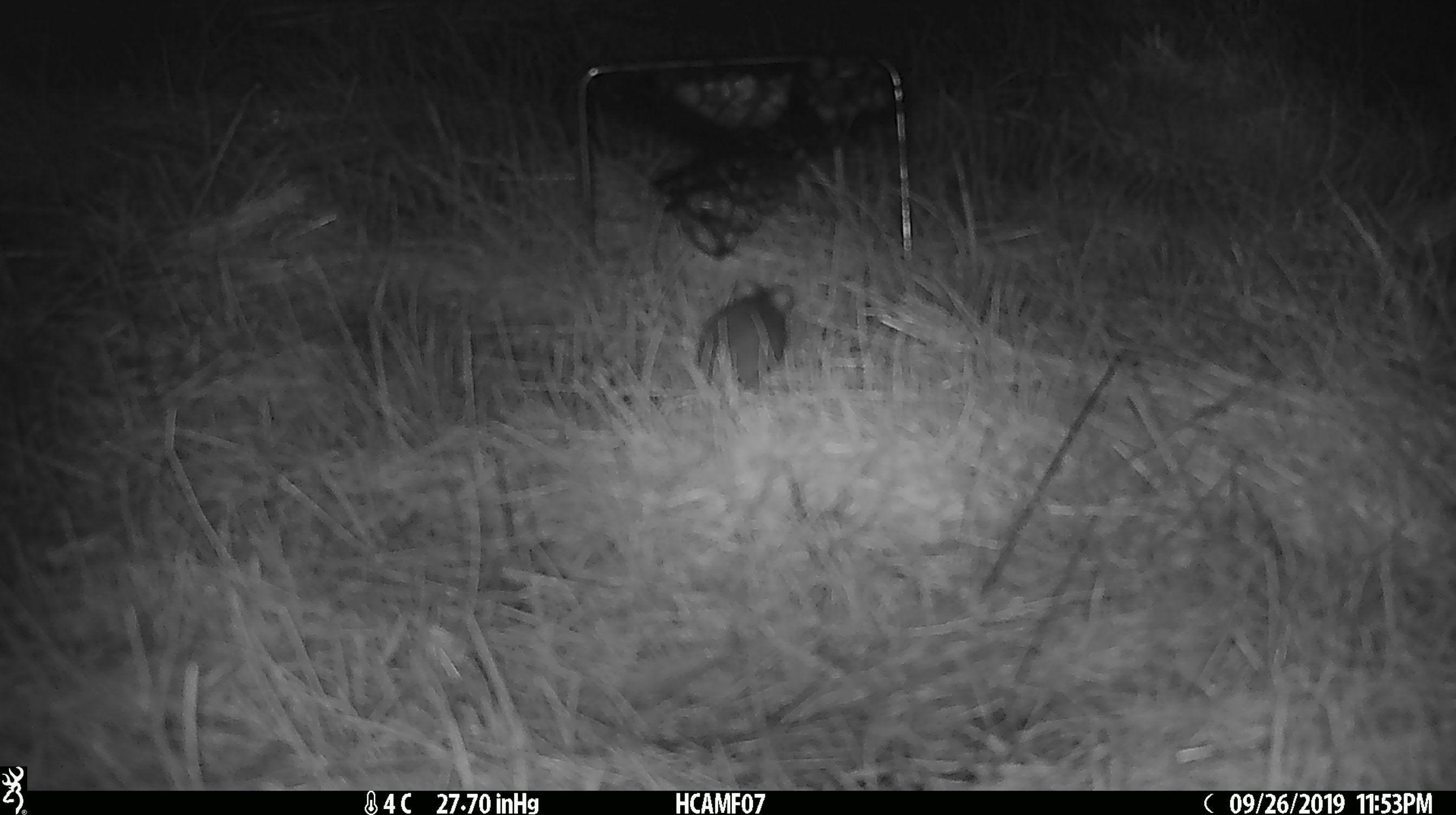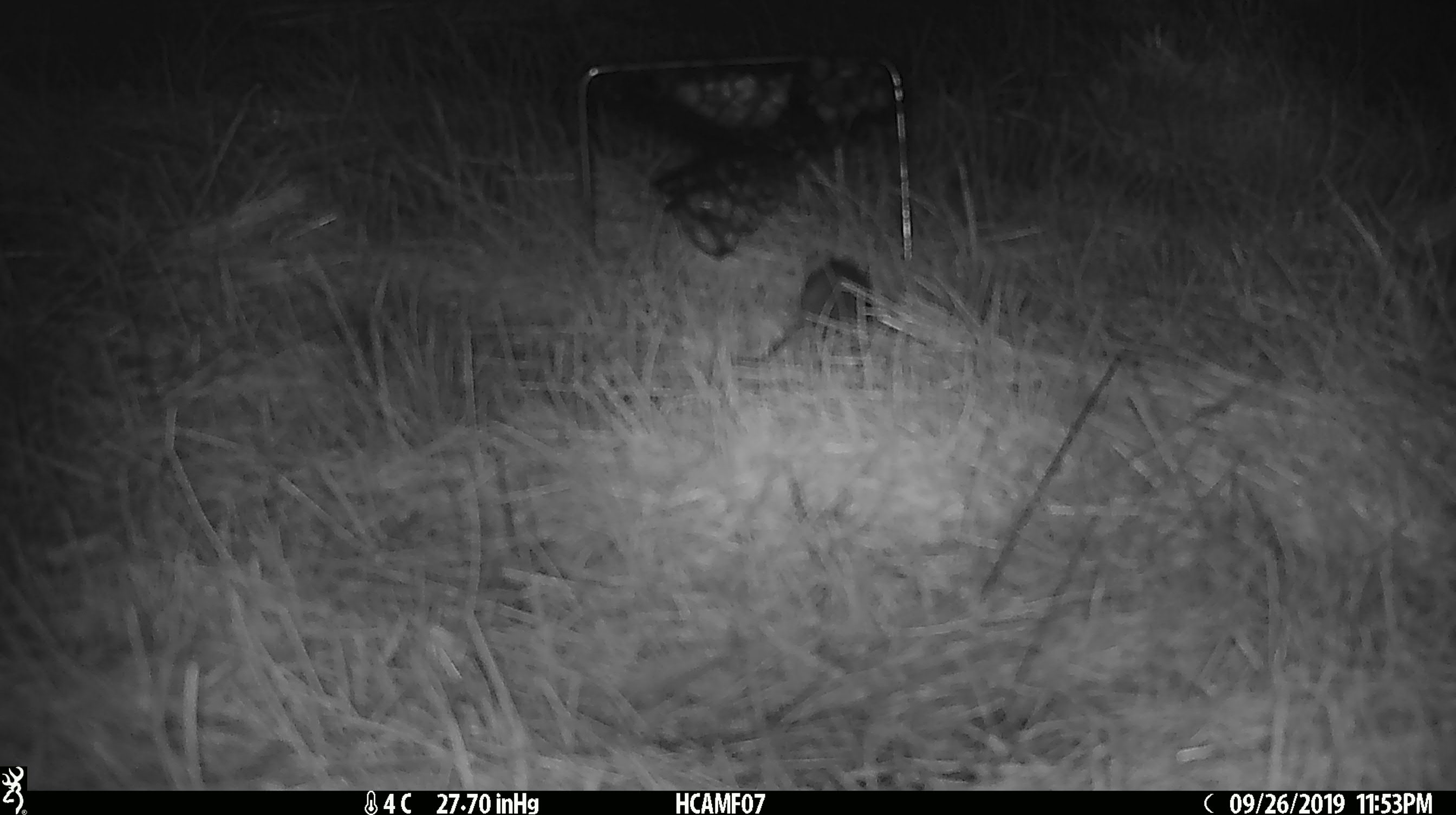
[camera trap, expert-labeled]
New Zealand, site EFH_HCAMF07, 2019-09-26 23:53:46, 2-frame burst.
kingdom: Animalia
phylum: Chordata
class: Mammalia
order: Rodentia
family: Muridae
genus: Mus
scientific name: Mus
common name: mouse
Mouse (Mus).